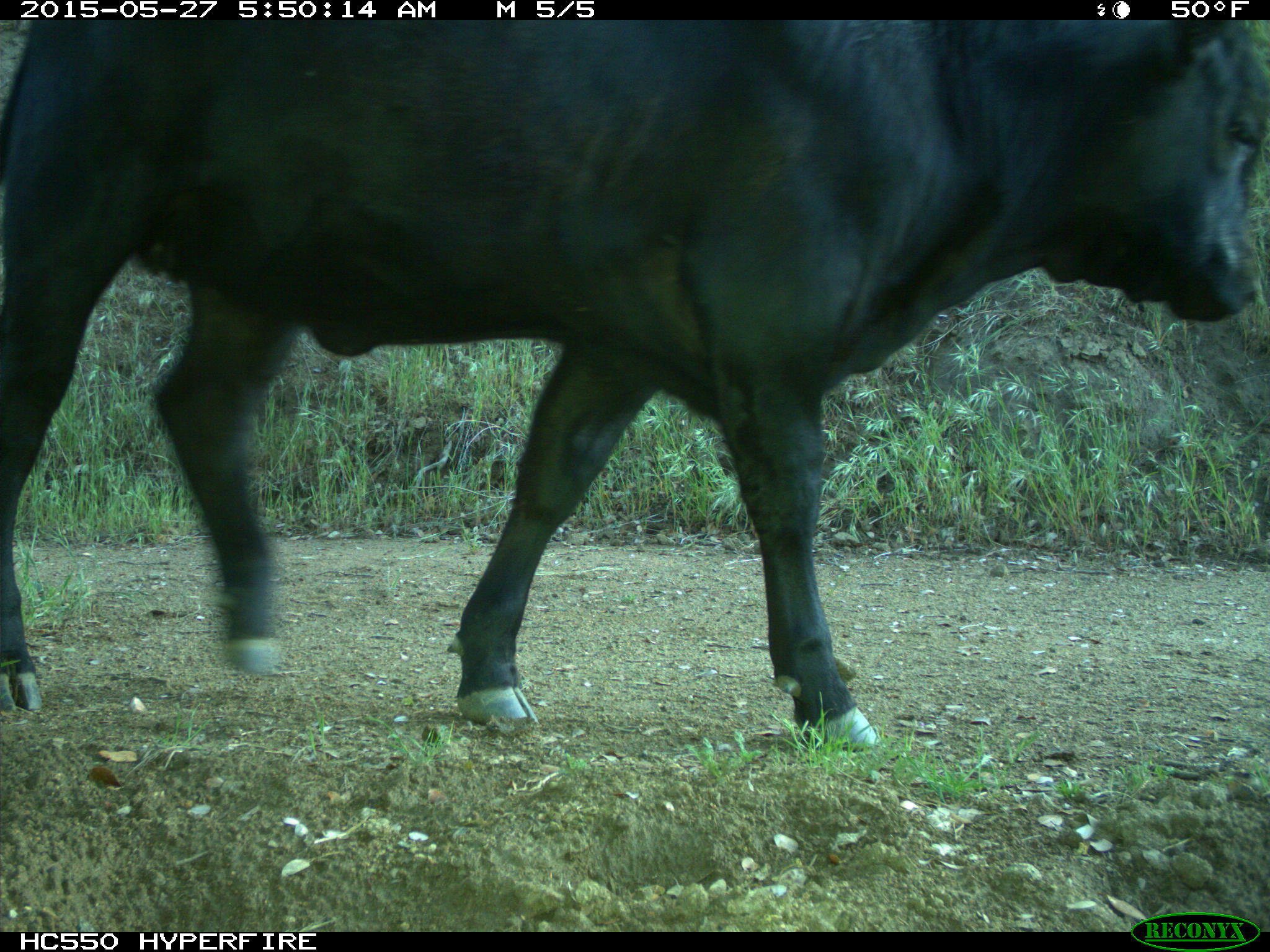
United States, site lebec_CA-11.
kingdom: Animalia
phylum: Chordata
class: Mammalia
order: Artiodactyla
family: Bovidae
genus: Bos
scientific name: Bos taurus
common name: domestic cow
Bos taurus (domestic cow).